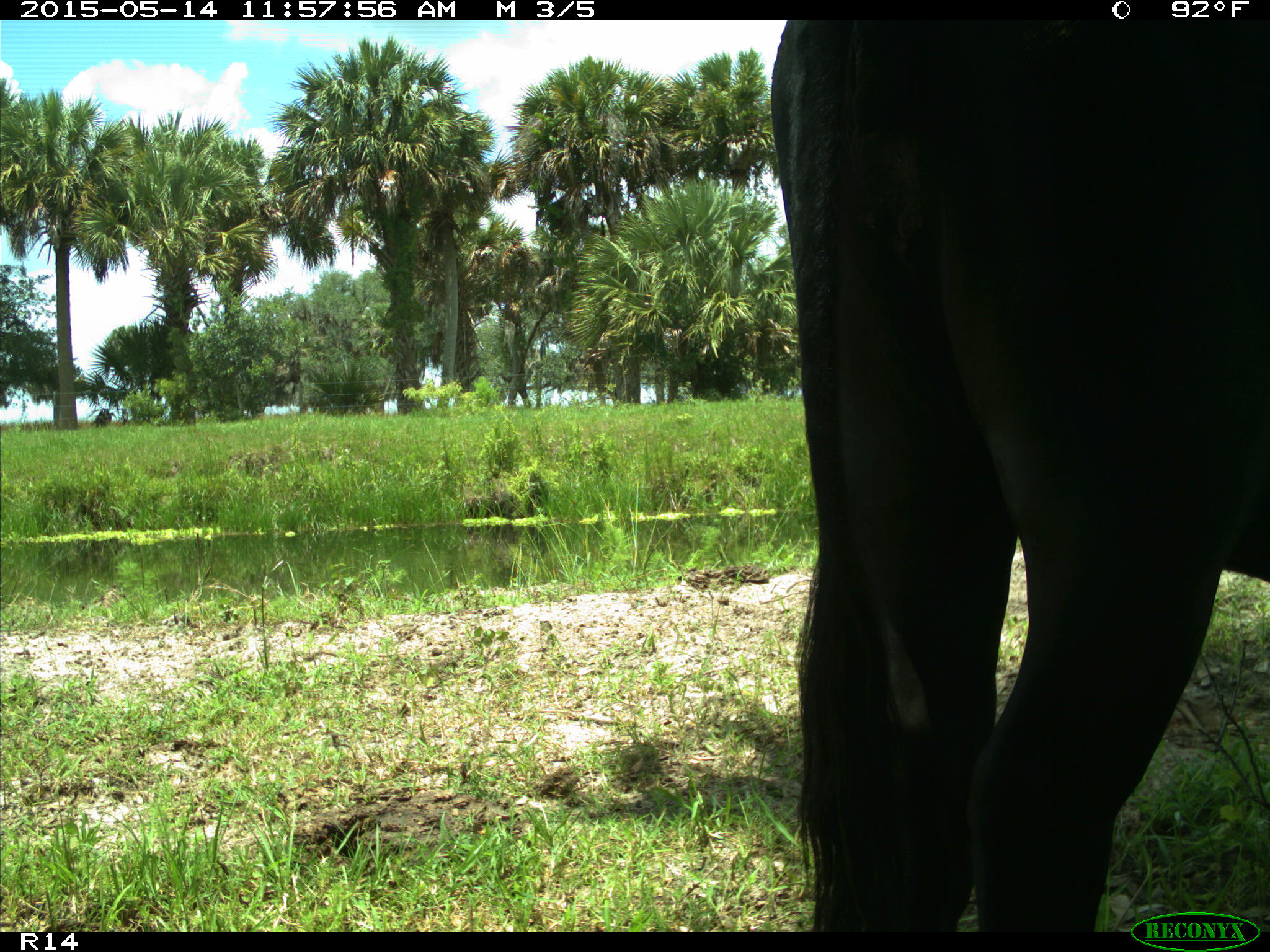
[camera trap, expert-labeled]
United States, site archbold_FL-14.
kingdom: Animalia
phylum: Chordata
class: Mammalia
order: Artiodactyla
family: Bovidae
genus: Bos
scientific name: Bos taurus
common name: domestic cow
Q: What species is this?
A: Bos taurus (domestic cow).